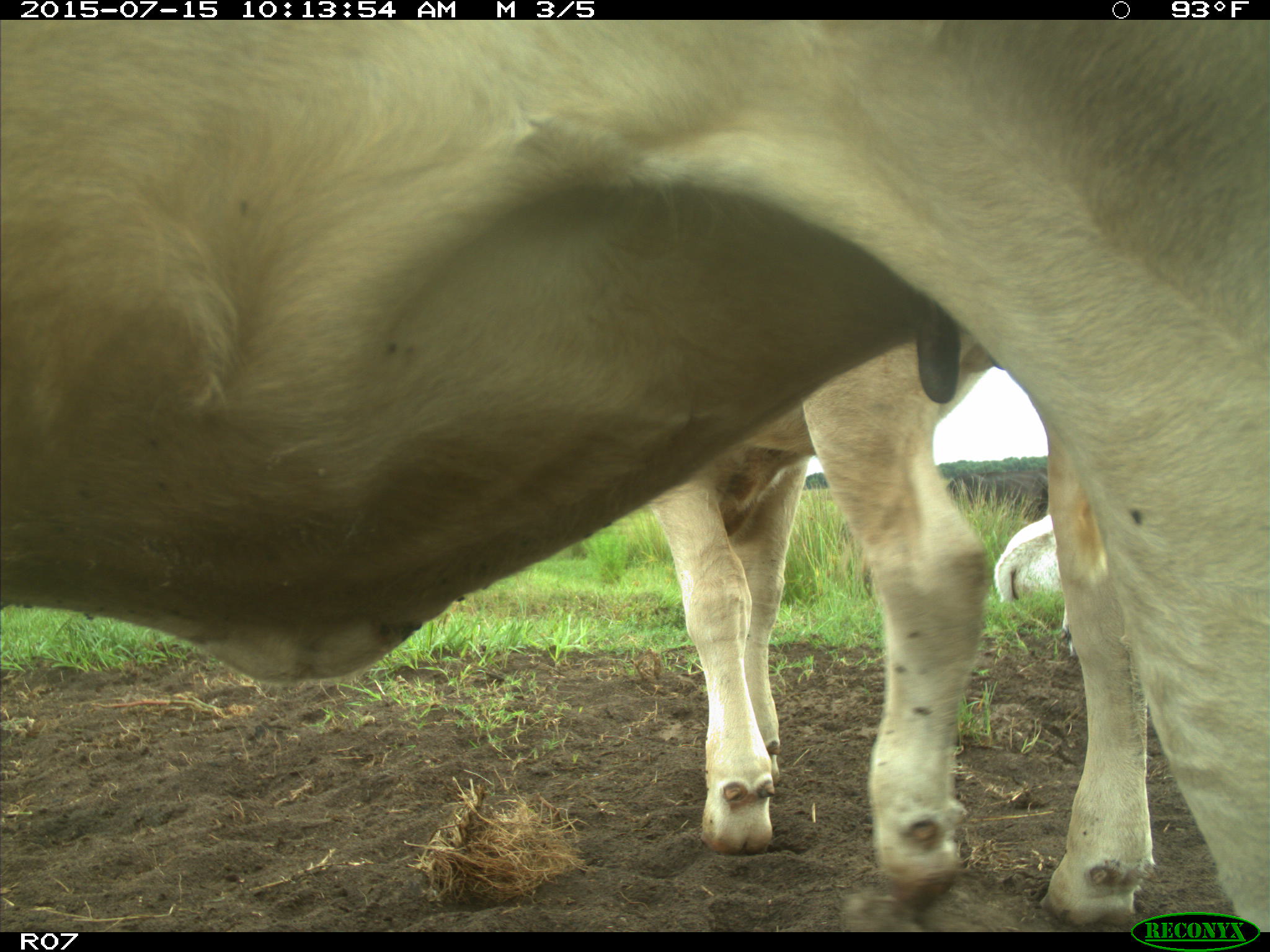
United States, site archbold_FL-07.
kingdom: Animalia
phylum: Chordata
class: Mammalia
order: Artiodactyla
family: Bovidae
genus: Bos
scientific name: Bos taurus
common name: domestic cow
Bos taurus (domestic cow).